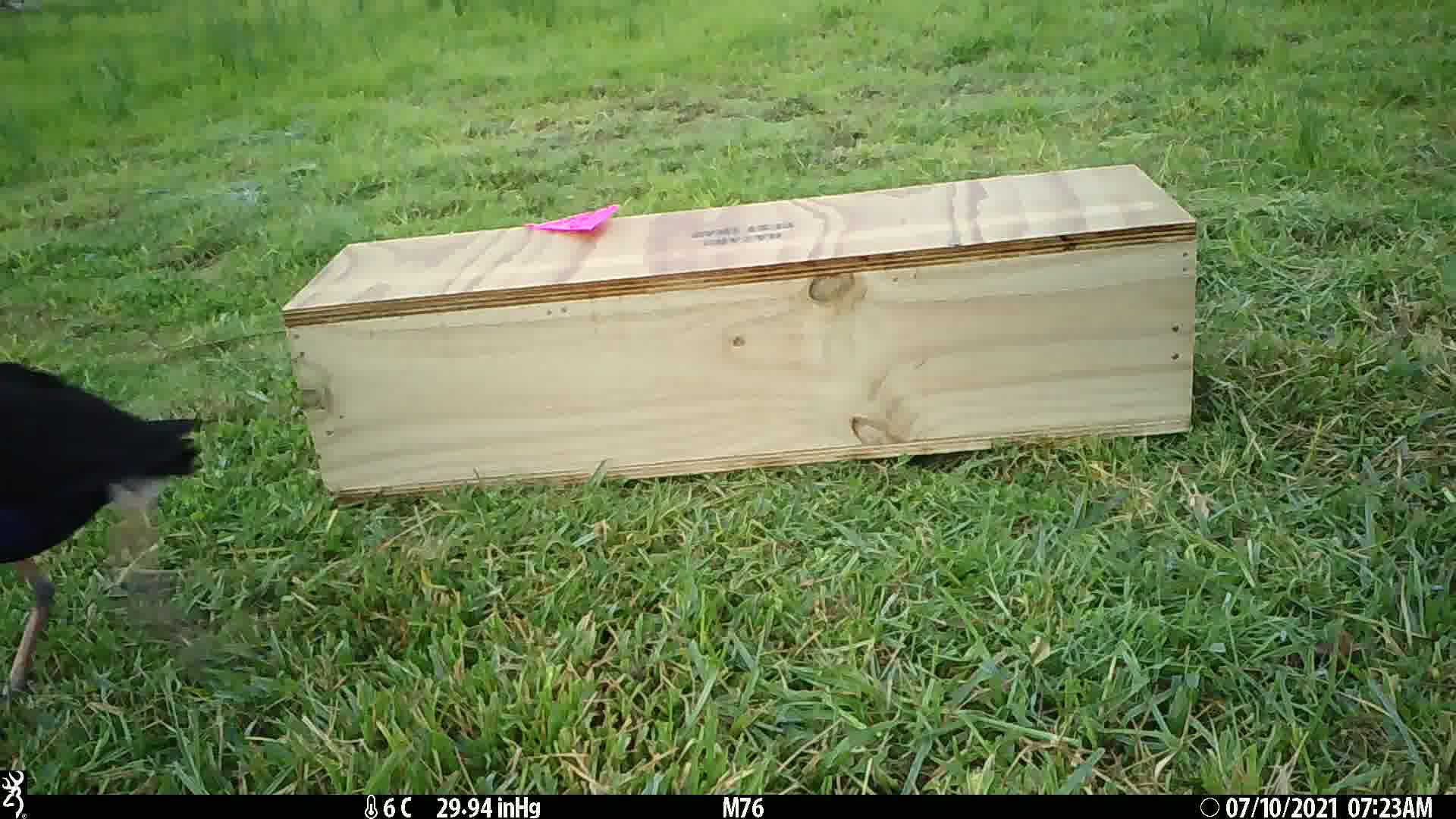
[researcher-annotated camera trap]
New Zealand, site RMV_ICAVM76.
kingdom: Animalia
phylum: Chordata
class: Aves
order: Gruiformes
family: Rallidae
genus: Porphyrio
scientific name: Porphyrio melanotus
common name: australasian swamphen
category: pukeko